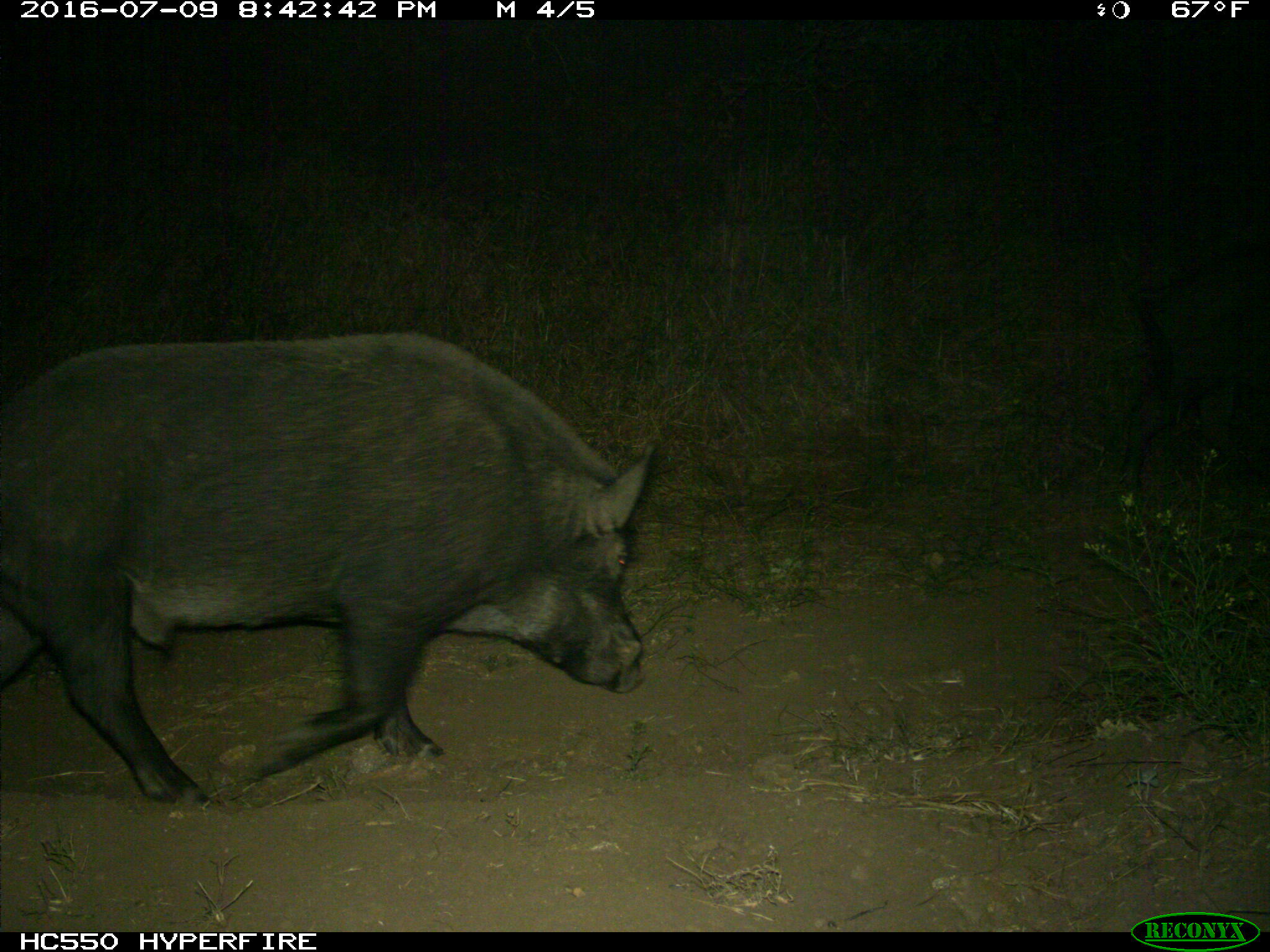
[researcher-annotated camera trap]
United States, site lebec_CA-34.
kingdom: Animalia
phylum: Chordata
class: Mammalia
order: Artiodactyla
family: Suidae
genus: Sus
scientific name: Sus scrofa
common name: wild boar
Sus scrofa (wild boar).